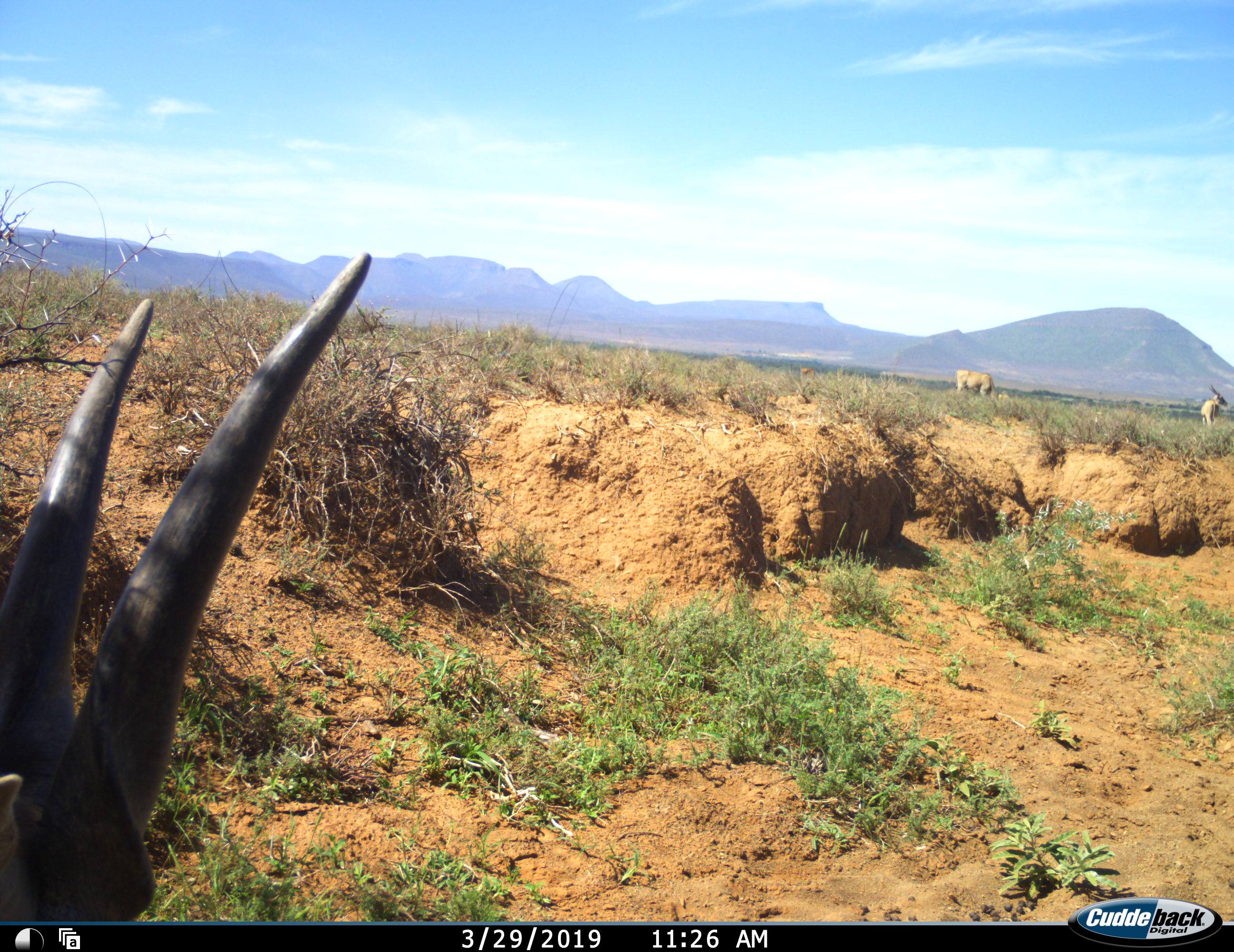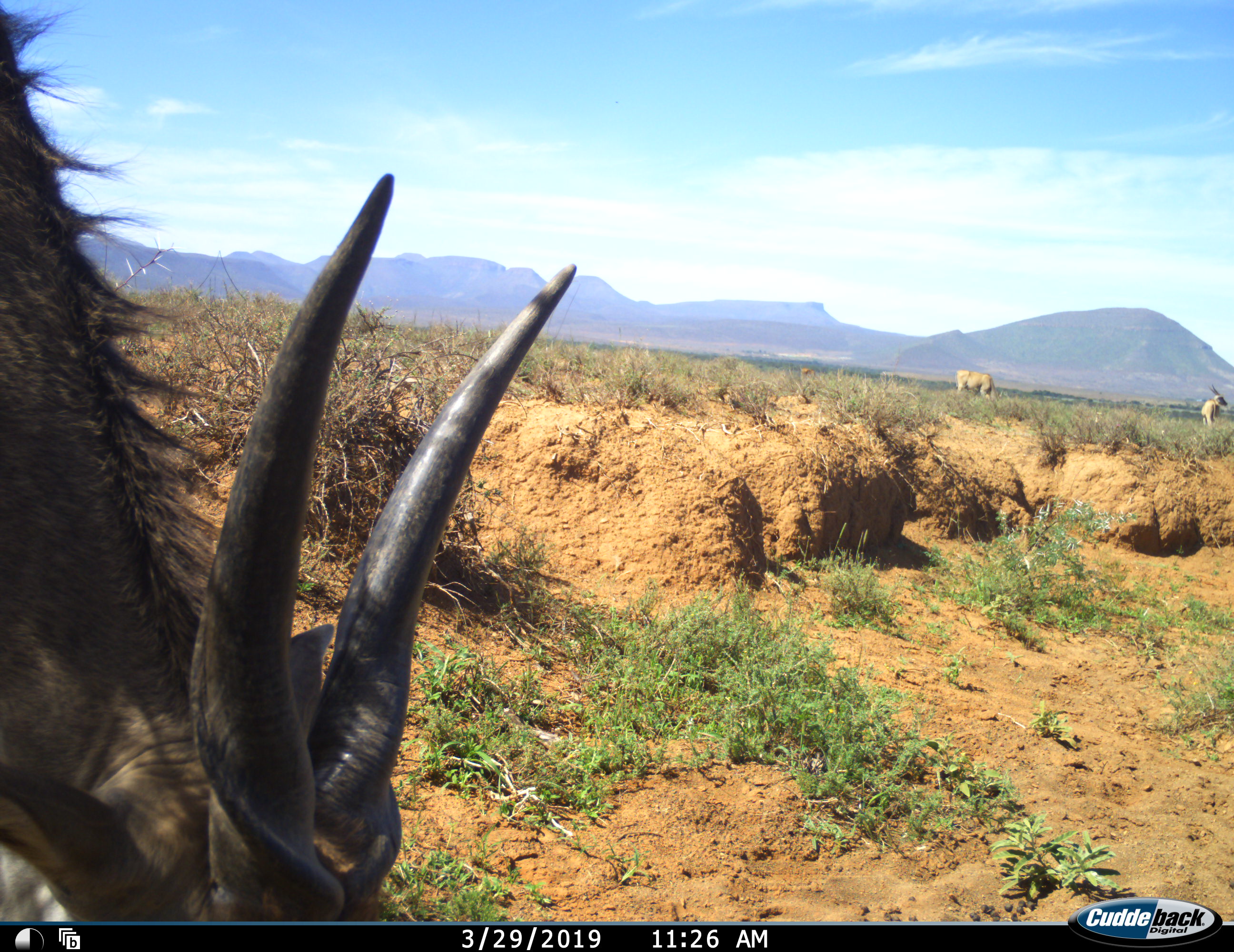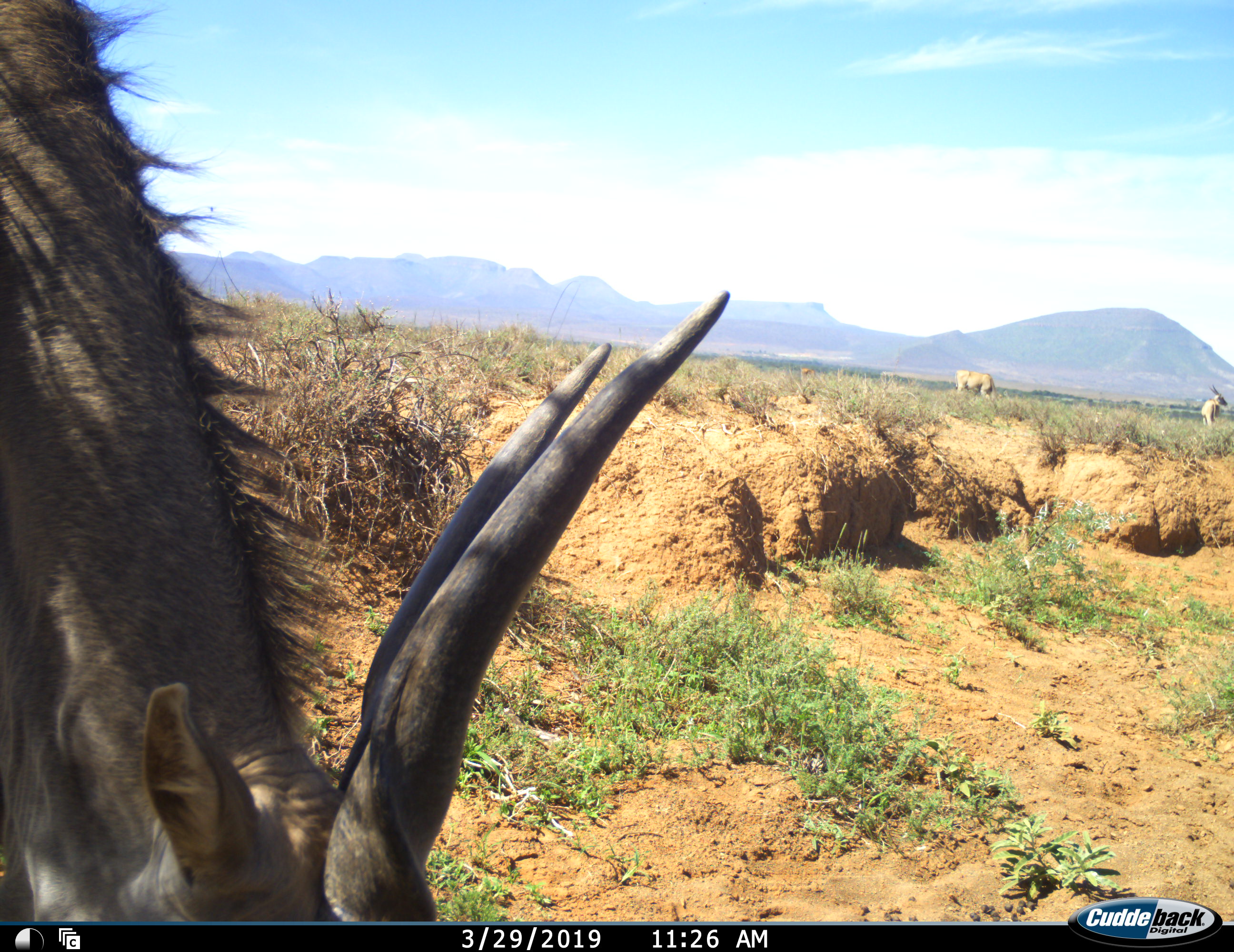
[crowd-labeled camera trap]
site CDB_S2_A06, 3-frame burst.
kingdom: Animalia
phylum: Chordata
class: Mammalia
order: Artiodactyla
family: Bovidae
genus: Tragelaphus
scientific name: Tragelaphus oryx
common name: eland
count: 3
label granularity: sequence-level